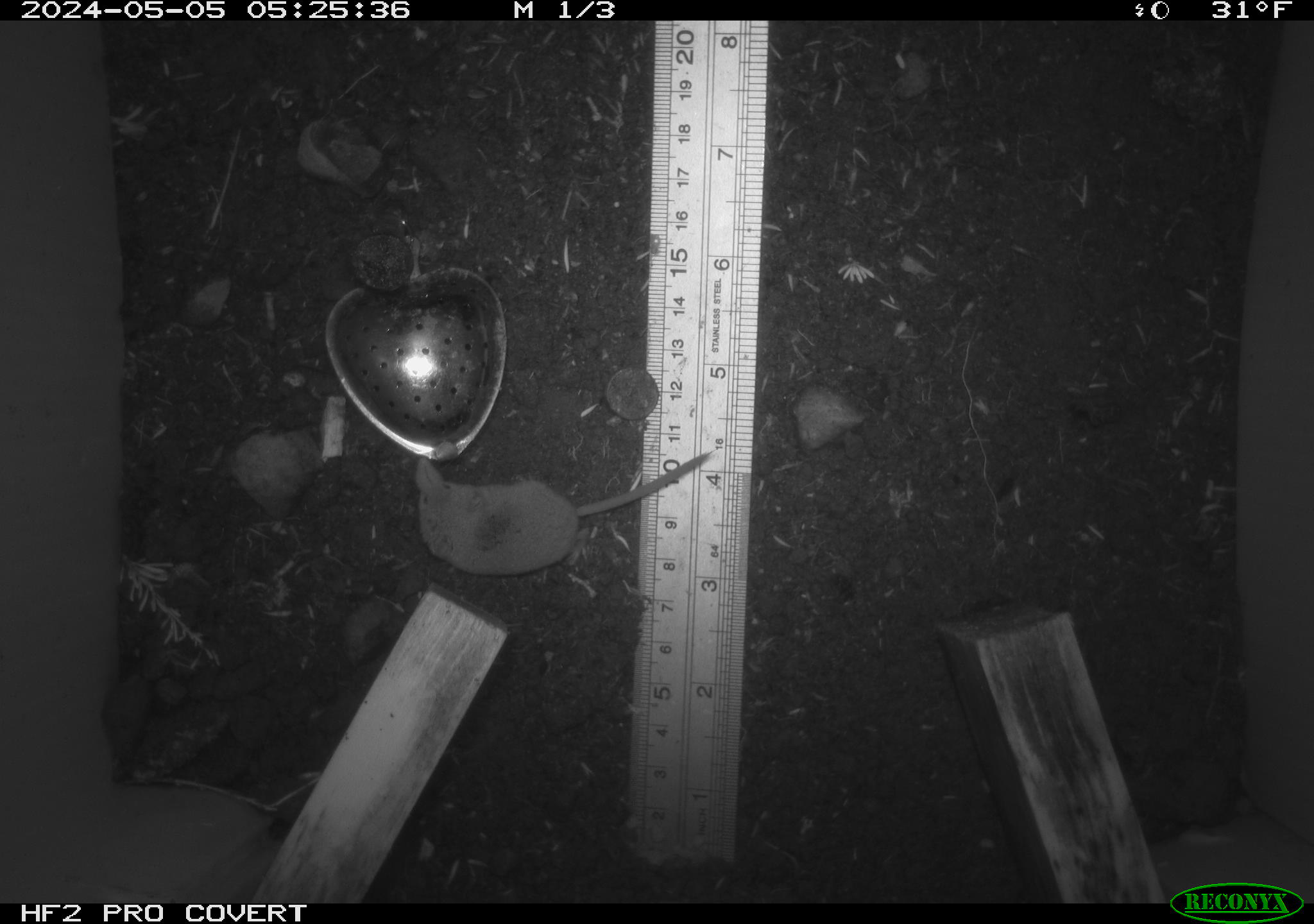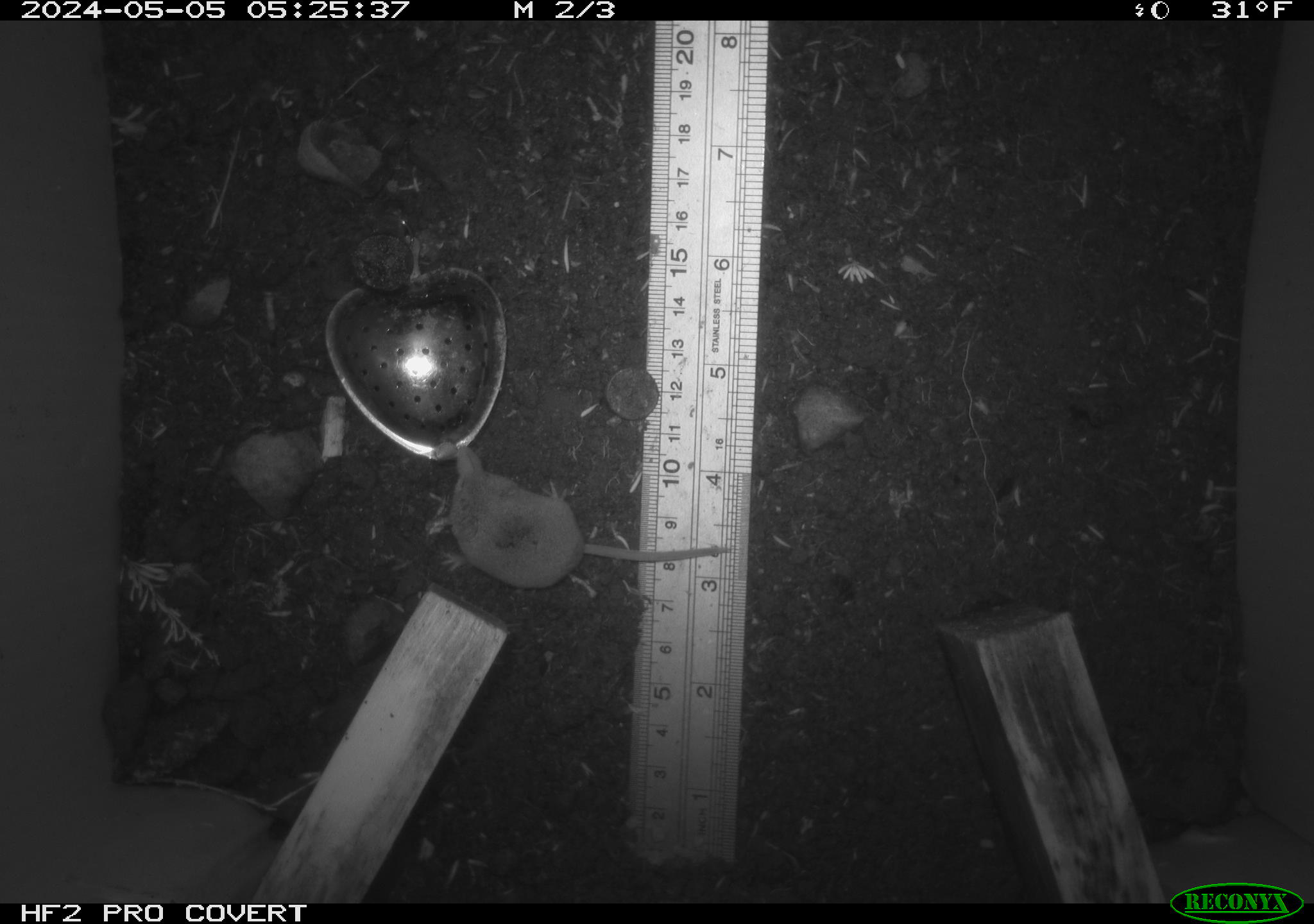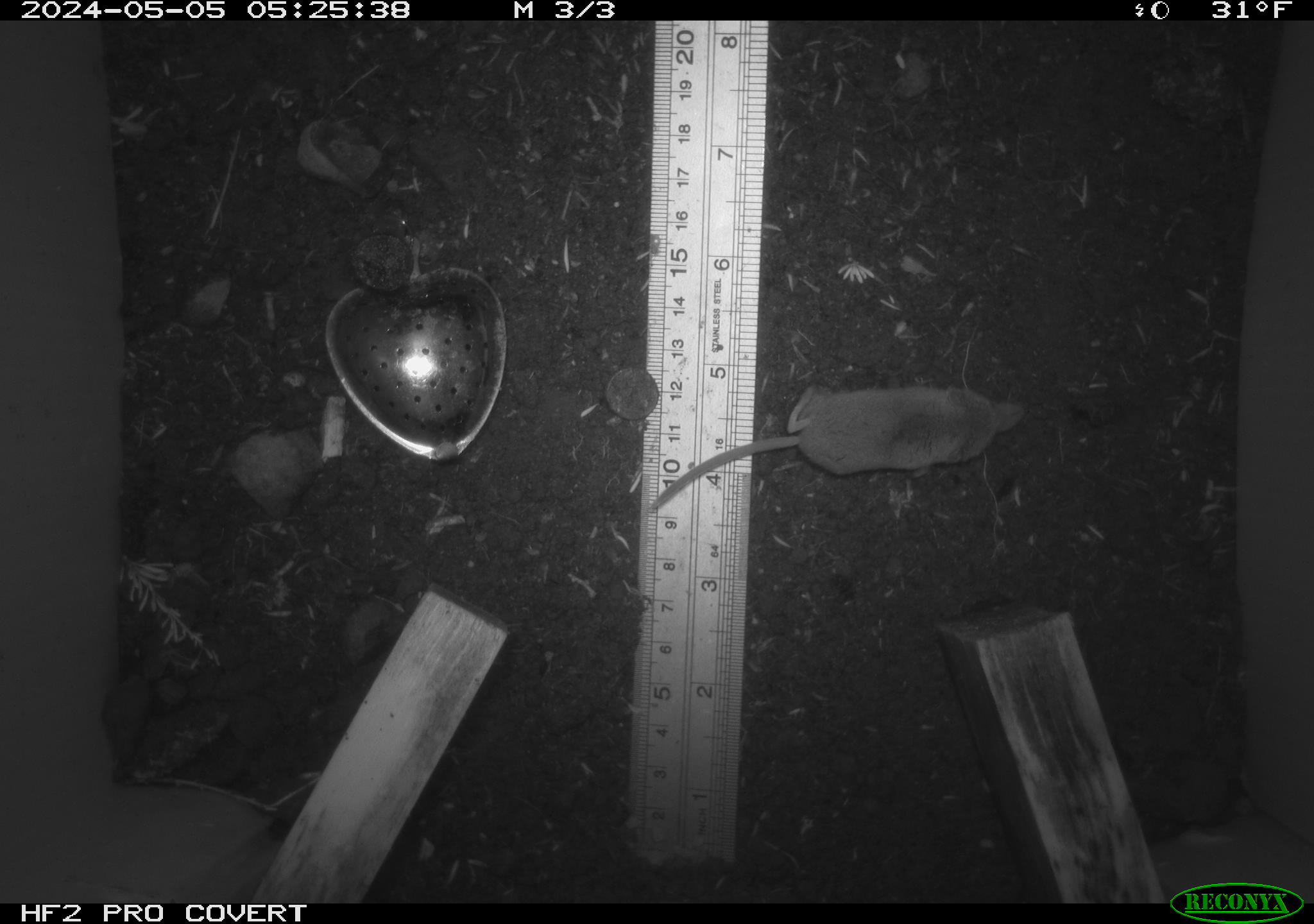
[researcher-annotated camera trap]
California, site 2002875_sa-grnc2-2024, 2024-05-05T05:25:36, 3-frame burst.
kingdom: Animalia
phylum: Chordata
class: Mammalia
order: Eulipotyphla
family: Soricidae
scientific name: Soricidae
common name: shrews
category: soricidae family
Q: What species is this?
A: Soricidae family (shrews) (Soricidae).